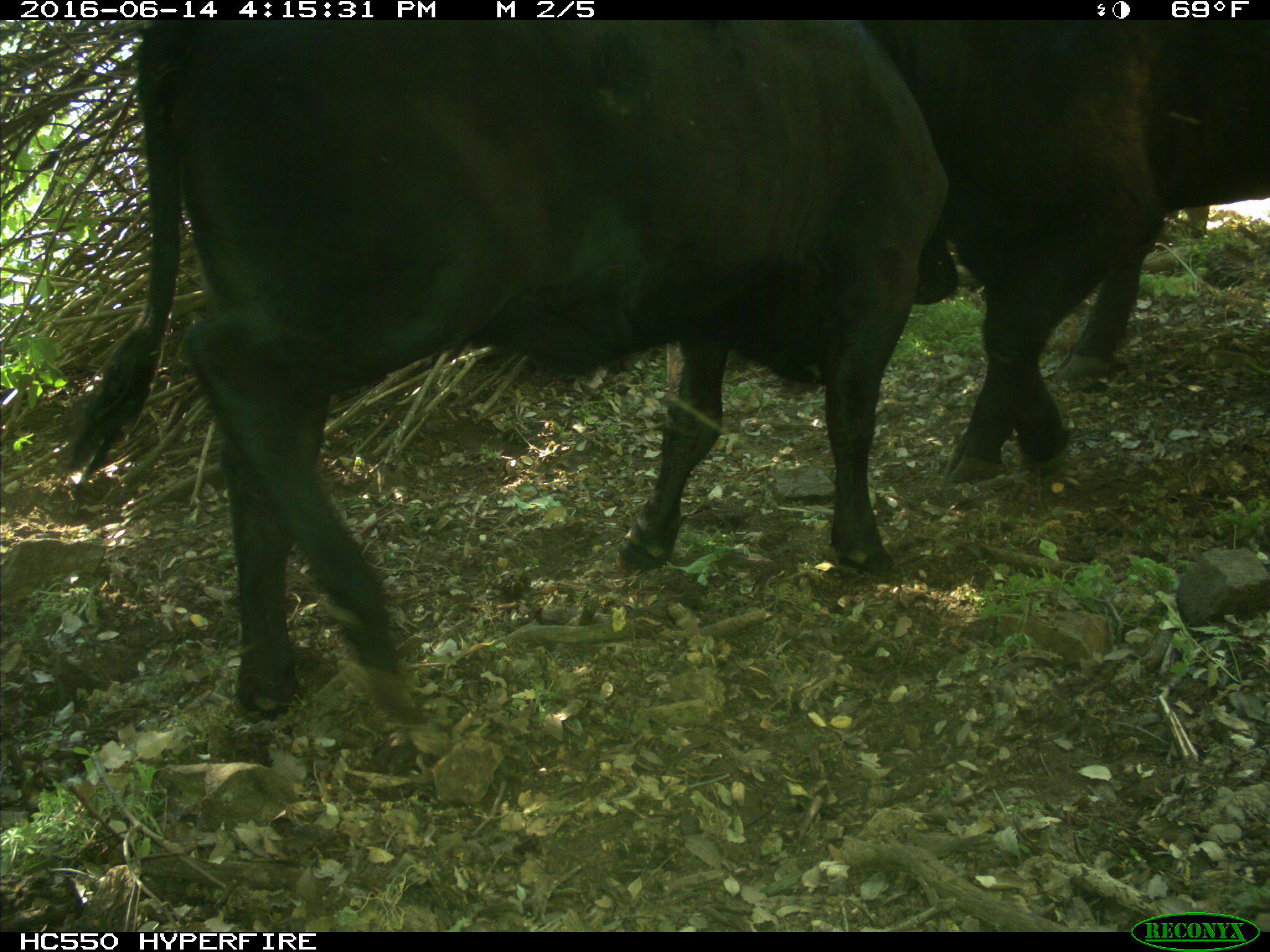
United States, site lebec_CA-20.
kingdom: Animalia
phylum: Chordata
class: Mammalia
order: Artiodactyla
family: Bovidae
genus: Bos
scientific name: Bos taurus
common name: domestic cow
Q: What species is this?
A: Bos taurus (domestic cow).